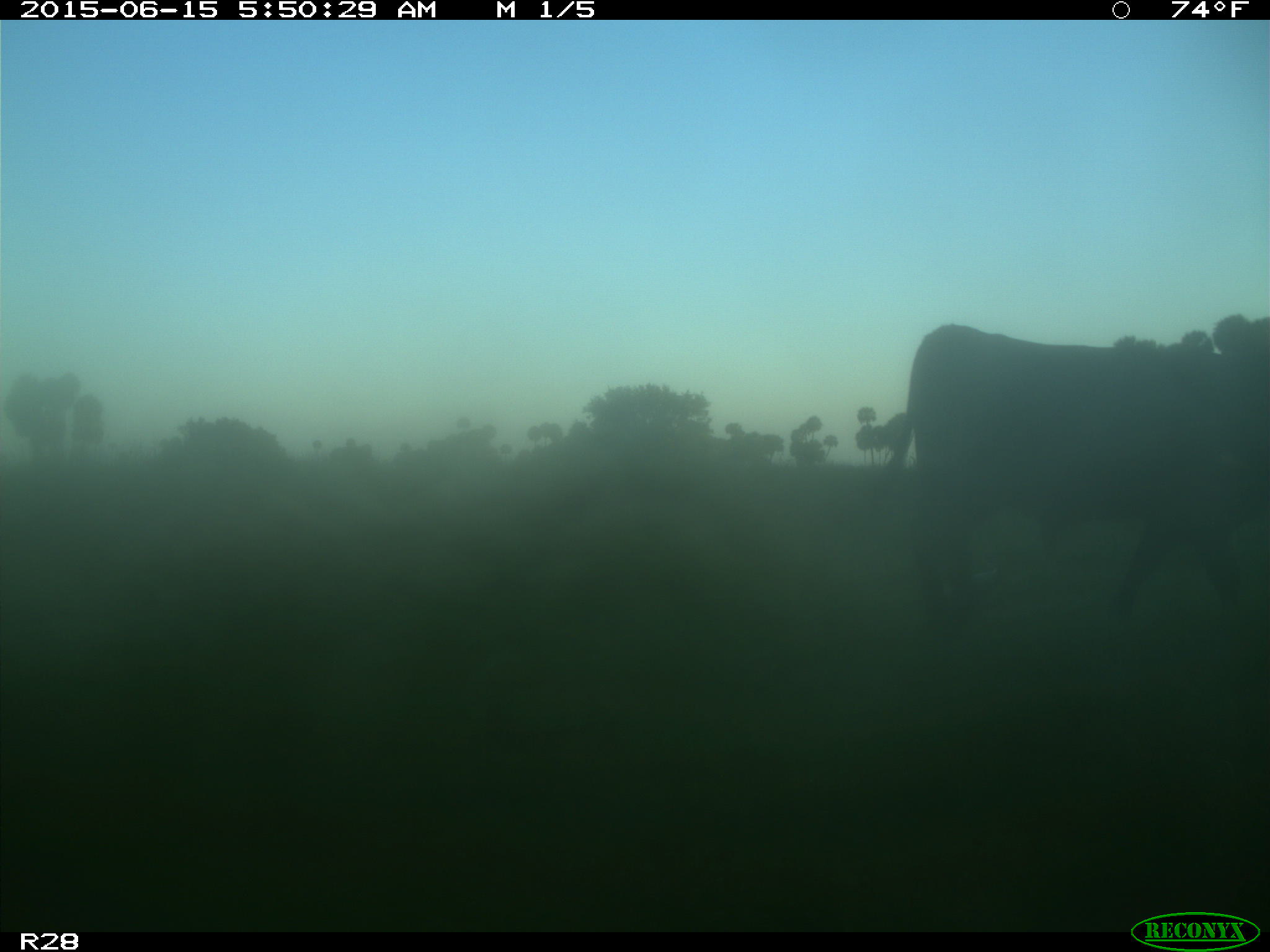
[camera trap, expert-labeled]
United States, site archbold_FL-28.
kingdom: Animalia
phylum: Chordata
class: Mammalia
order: Artiodactyla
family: Bovidae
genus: Bos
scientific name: Bos taurus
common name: domestic cow